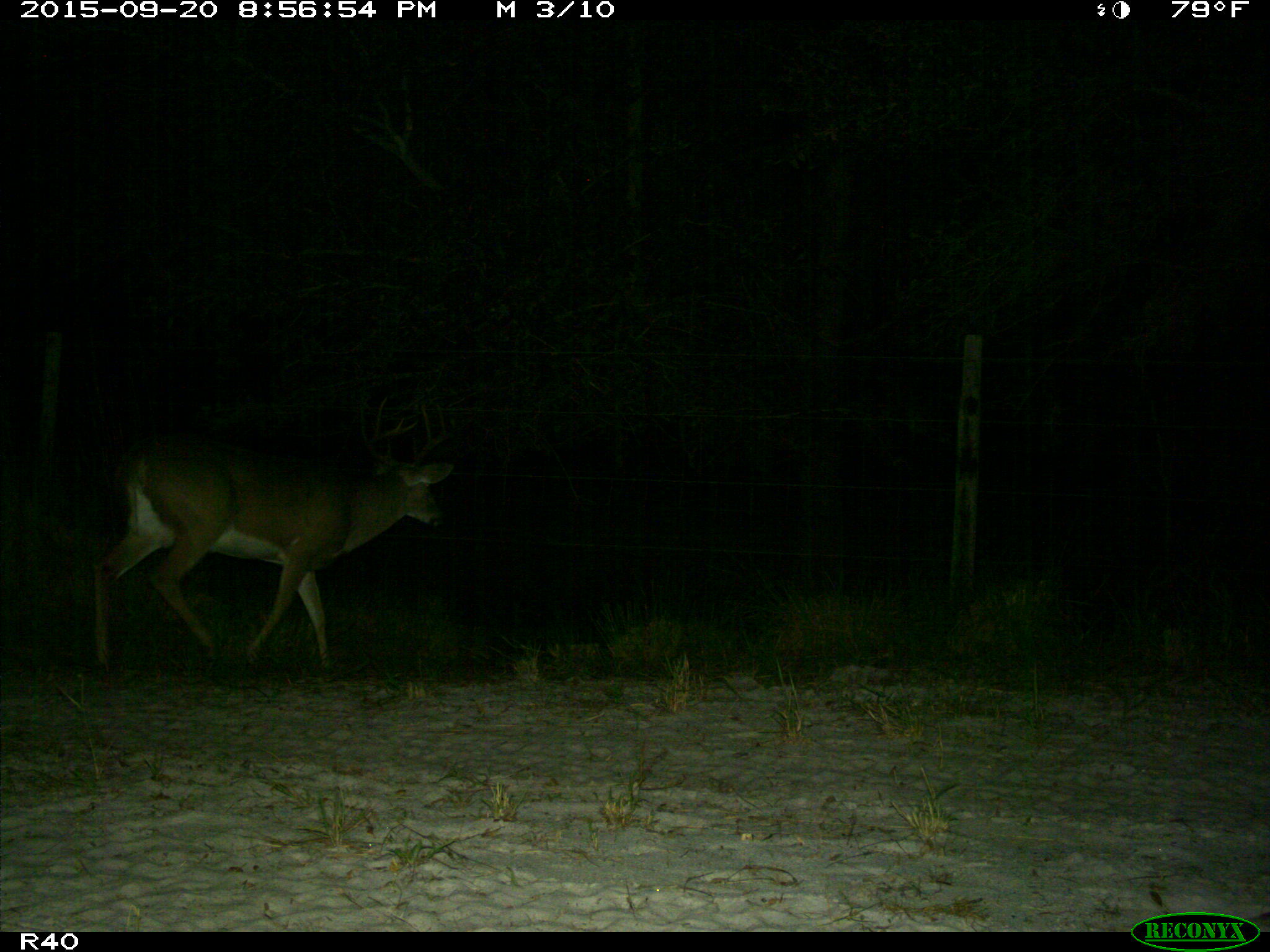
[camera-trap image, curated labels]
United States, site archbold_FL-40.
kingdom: Animalia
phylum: Chordata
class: Mammalia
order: Artiodactyla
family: Cervidae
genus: Odocoileus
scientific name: Odocoileus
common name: deer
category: unidentified deer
Unidentified deer (deer) (Odocoileus).